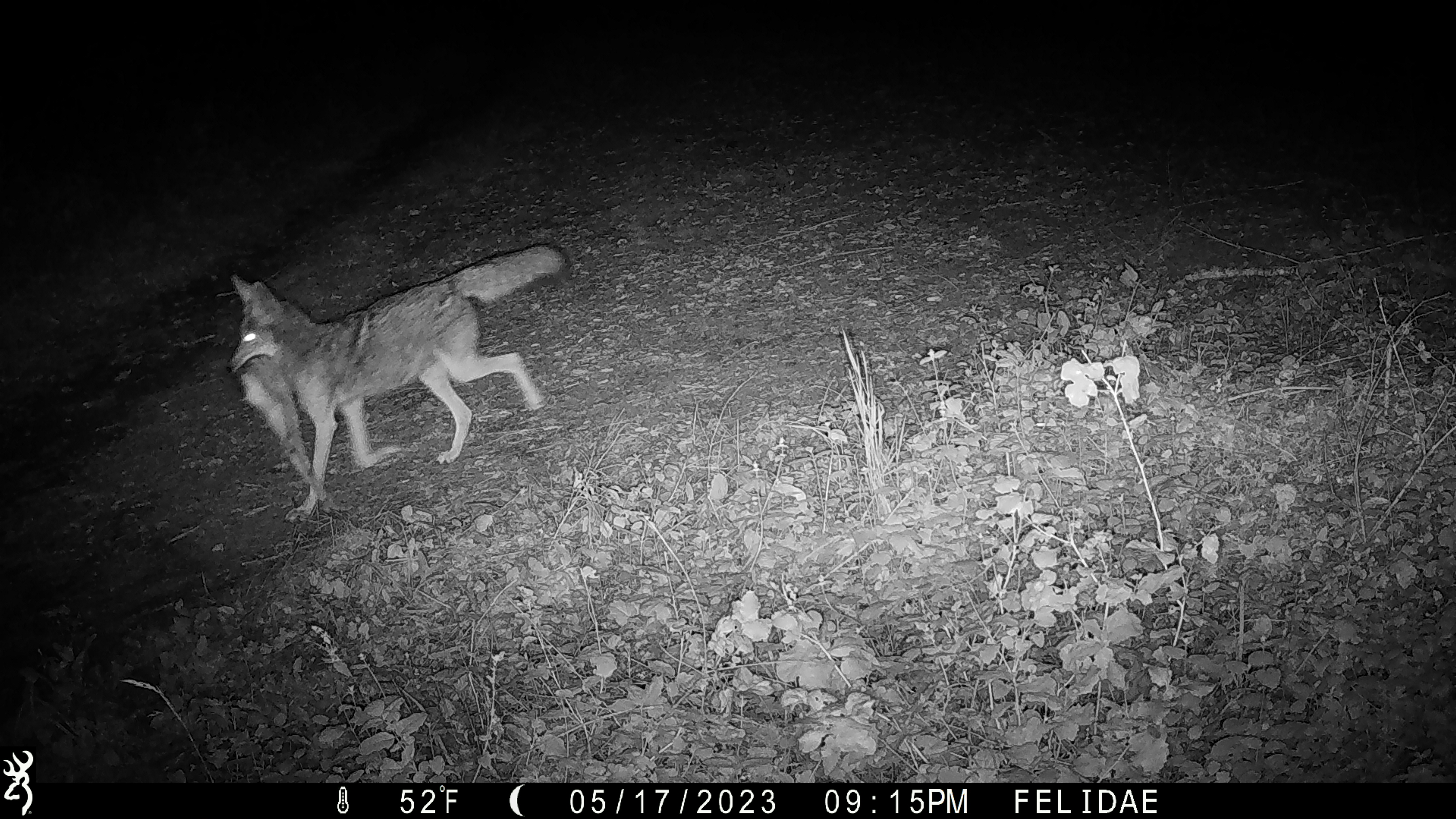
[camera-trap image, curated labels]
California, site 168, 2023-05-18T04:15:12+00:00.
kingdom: Animalia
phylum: Chordata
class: Mammalia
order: Carnivora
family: Canidae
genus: Canis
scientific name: Canis latrans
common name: coyote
Coyote (Canis latrans).